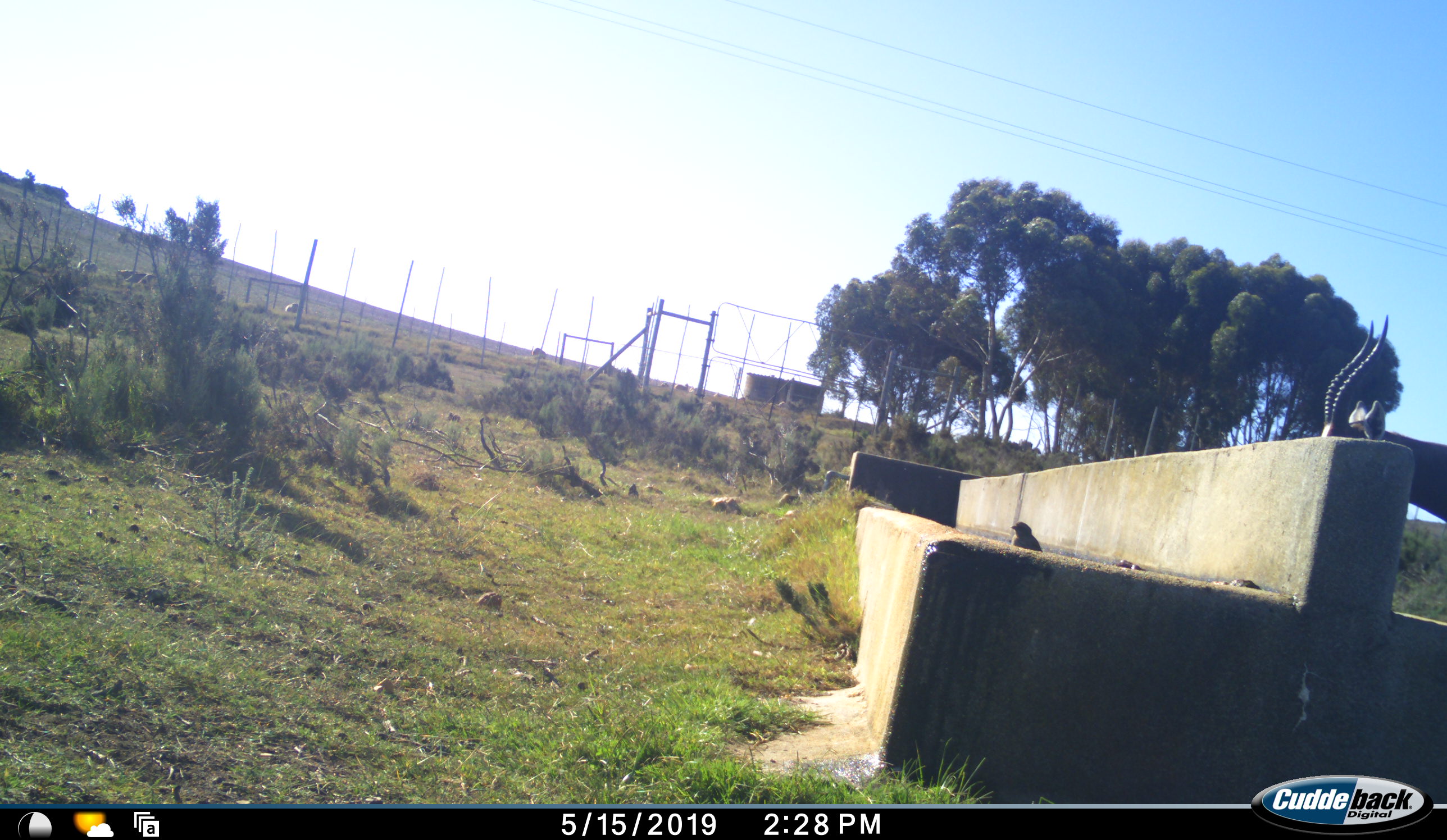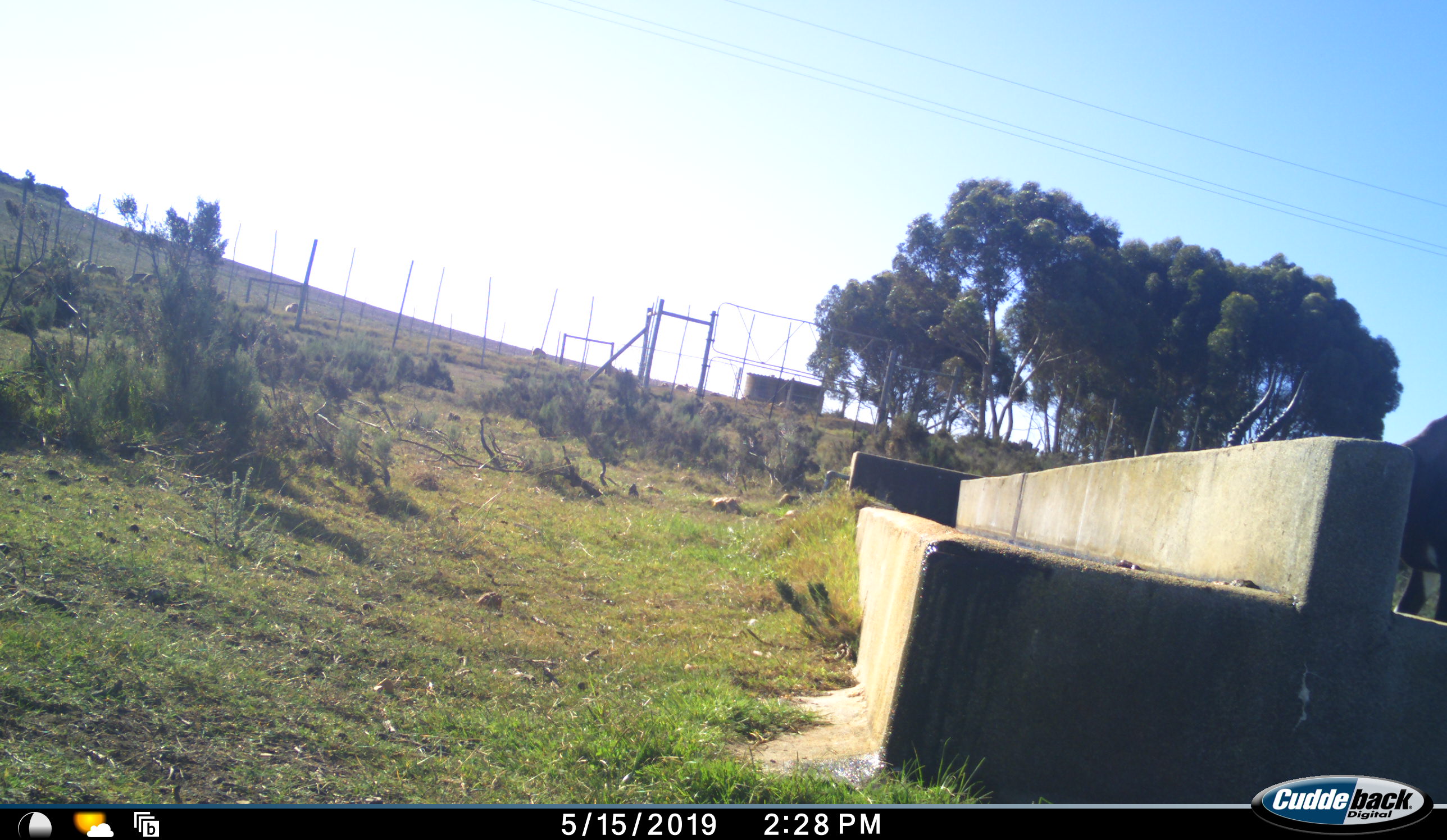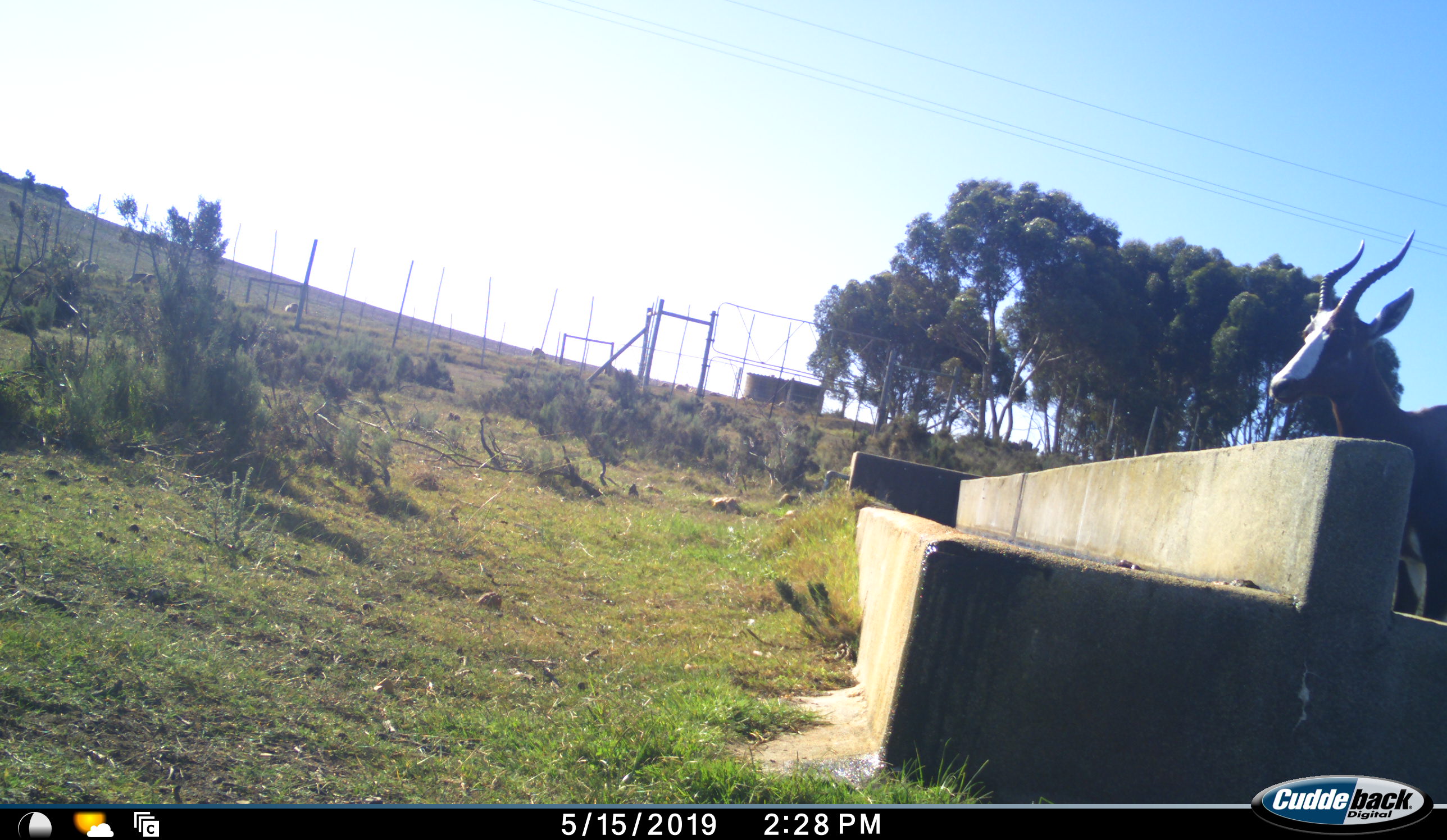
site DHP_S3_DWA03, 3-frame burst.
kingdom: Animalia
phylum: Chordata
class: Aves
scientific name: Aves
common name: bird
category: birdother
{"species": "birdother (bird) (Aves)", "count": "1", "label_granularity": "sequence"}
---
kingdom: Animalia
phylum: Chordata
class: Mammalia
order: Artiodactyla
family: Bovidae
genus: Damaliscus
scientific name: Damaliscus pygargus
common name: bontebok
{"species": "bontebok (Damaliscus pygargus)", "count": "1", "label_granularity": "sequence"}